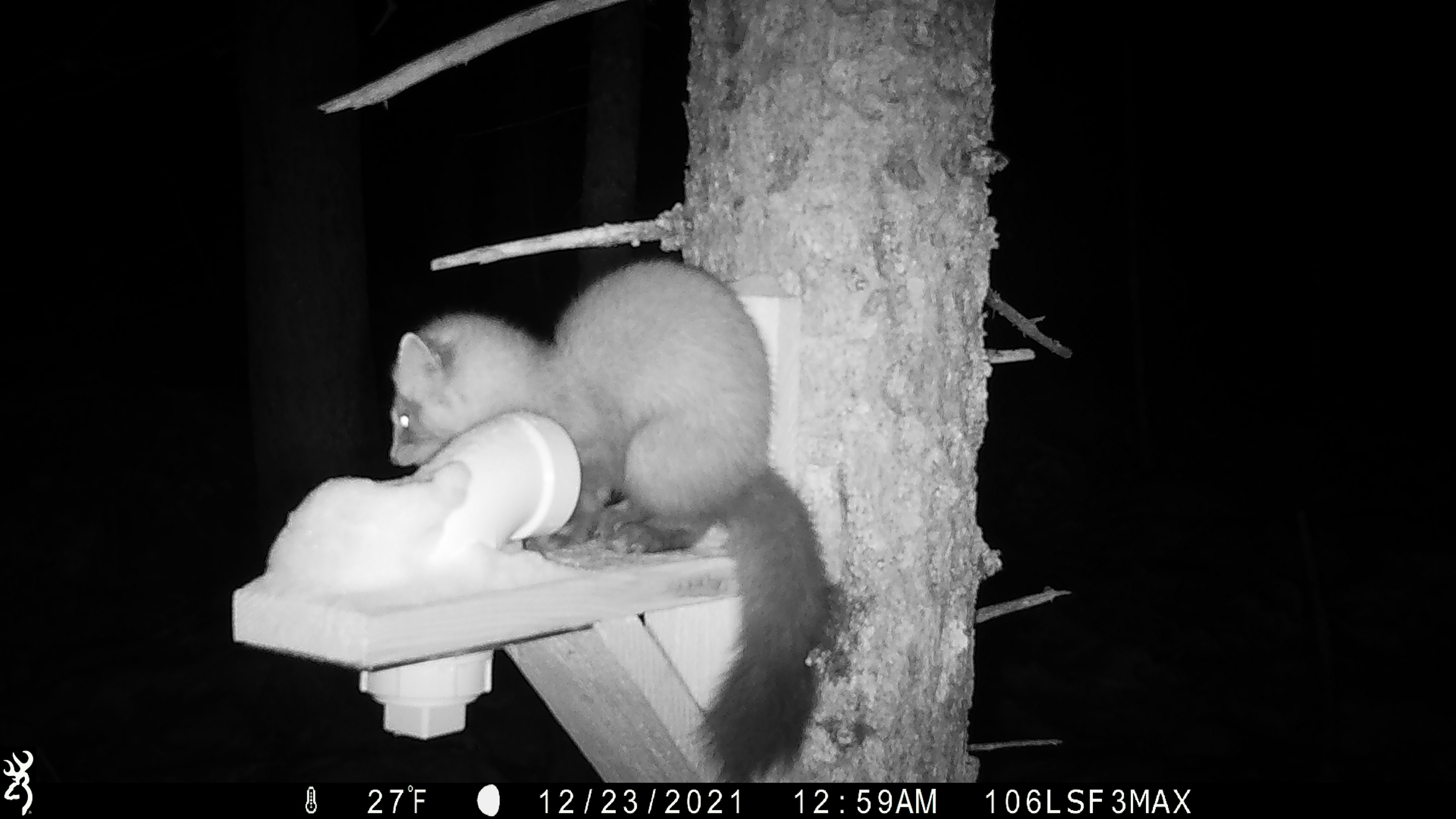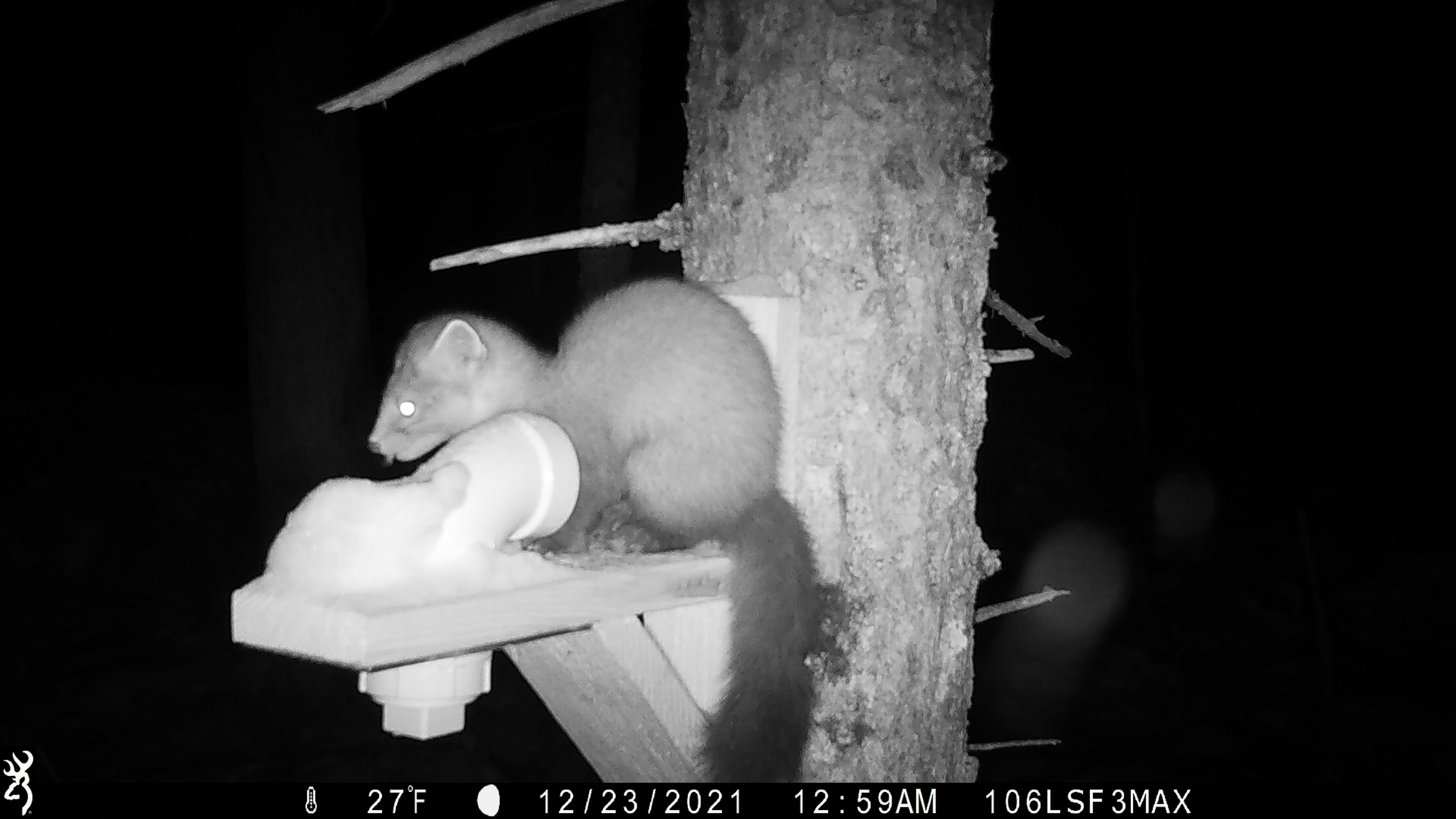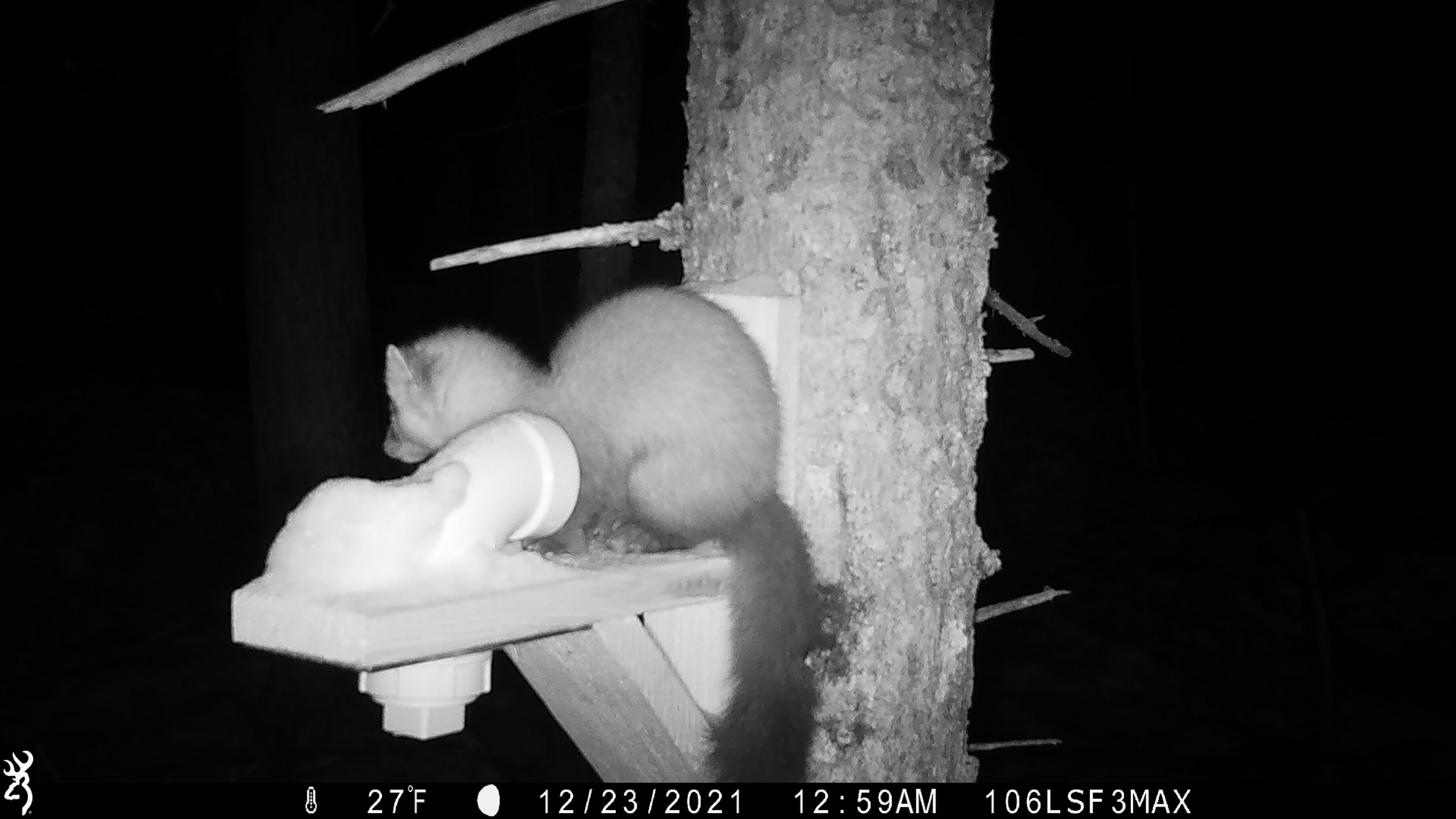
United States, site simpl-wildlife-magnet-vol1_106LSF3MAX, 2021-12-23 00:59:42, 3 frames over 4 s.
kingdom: Animalia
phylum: Chordata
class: Mammalia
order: Carnivora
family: Mustelidae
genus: Martes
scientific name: Martes americana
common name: american marten